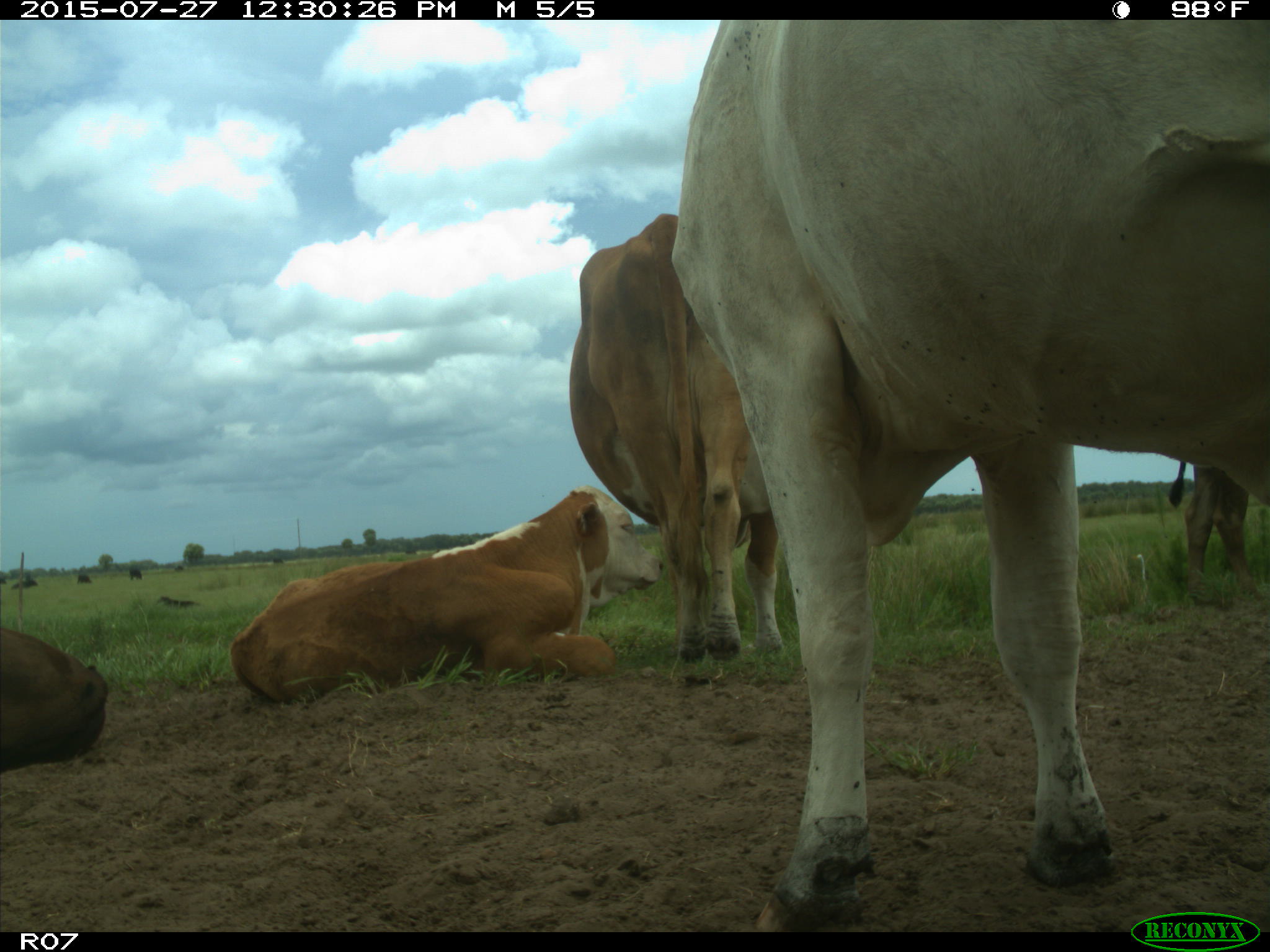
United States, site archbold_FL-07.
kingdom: Animalia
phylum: Chordata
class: Mammalia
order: Artiodactyla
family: Bovidae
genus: Bos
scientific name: Bos taurus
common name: domestic cow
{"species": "Bos taurus (domestic cow)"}